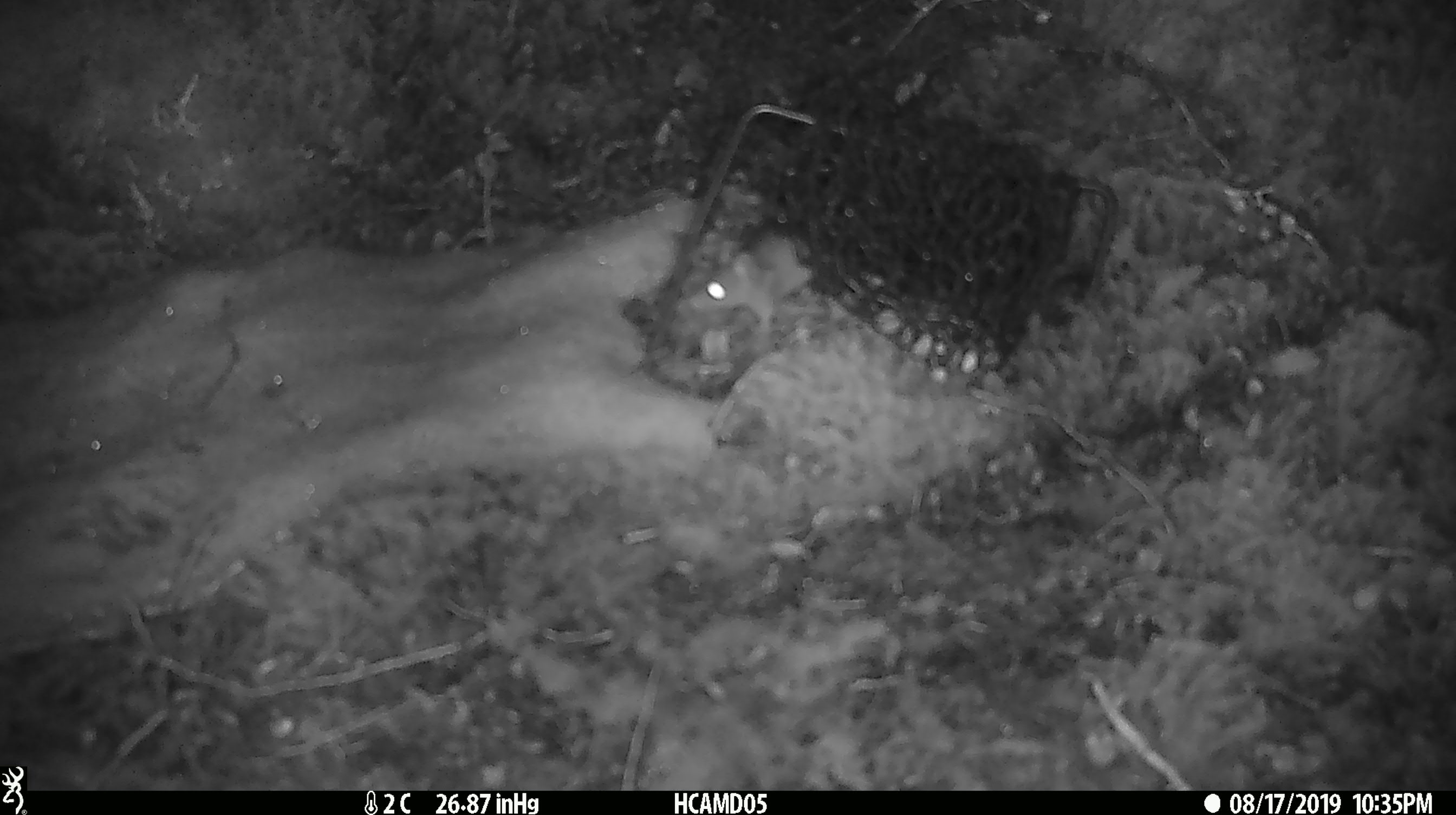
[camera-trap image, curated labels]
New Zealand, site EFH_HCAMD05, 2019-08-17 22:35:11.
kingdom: Animalia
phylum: Chordata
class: Mammalia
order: Rodentia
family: Muridae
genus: Mus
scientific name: Mus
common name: mouse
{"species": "mouse (Mus)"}